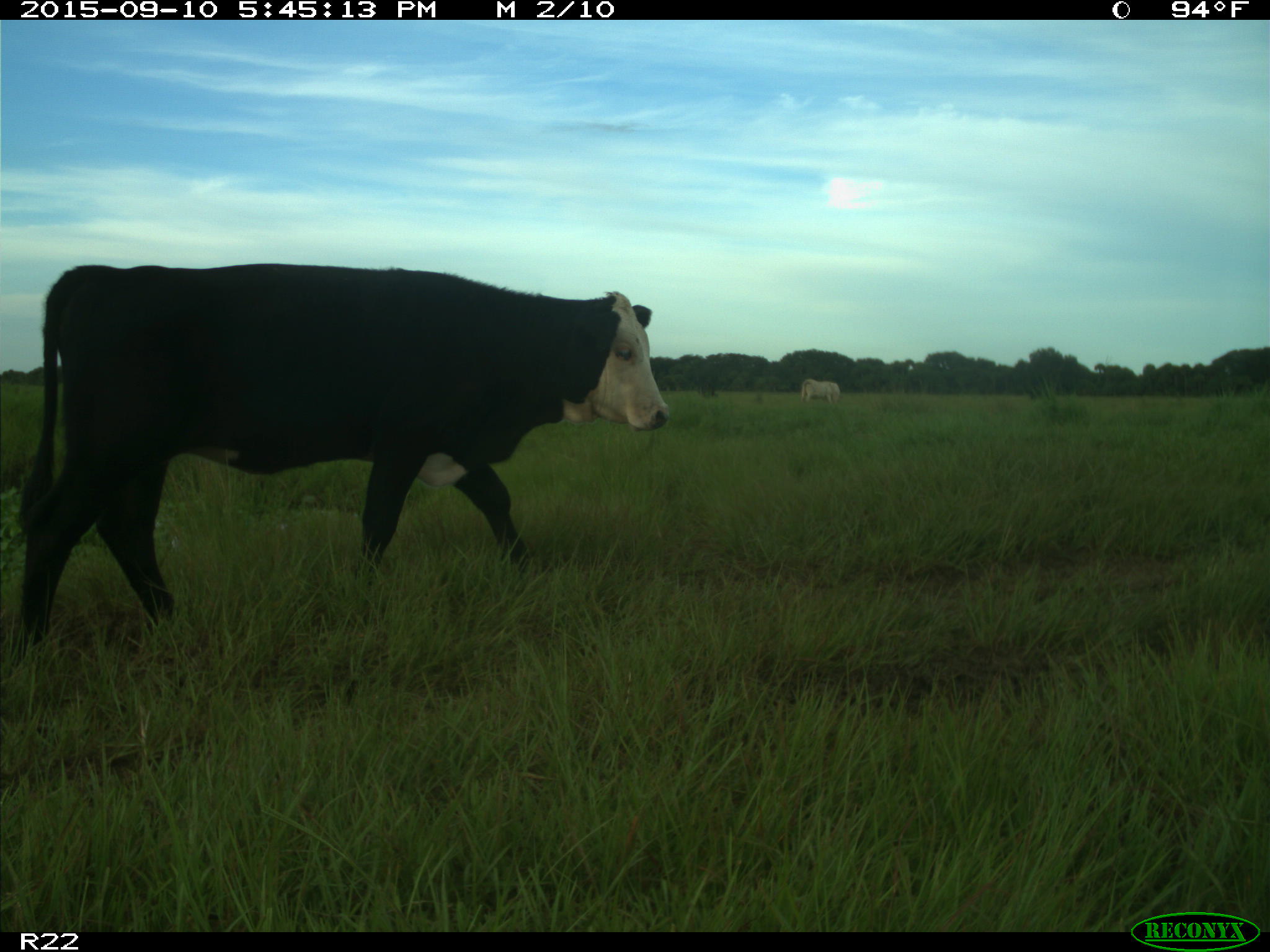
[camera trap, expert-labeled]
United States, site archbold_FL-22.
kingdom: Animalia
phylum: Chordata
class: Mammalia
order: Artiodactyla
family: Bovidae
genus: Bos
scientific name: Bos taurus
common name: domestic cow